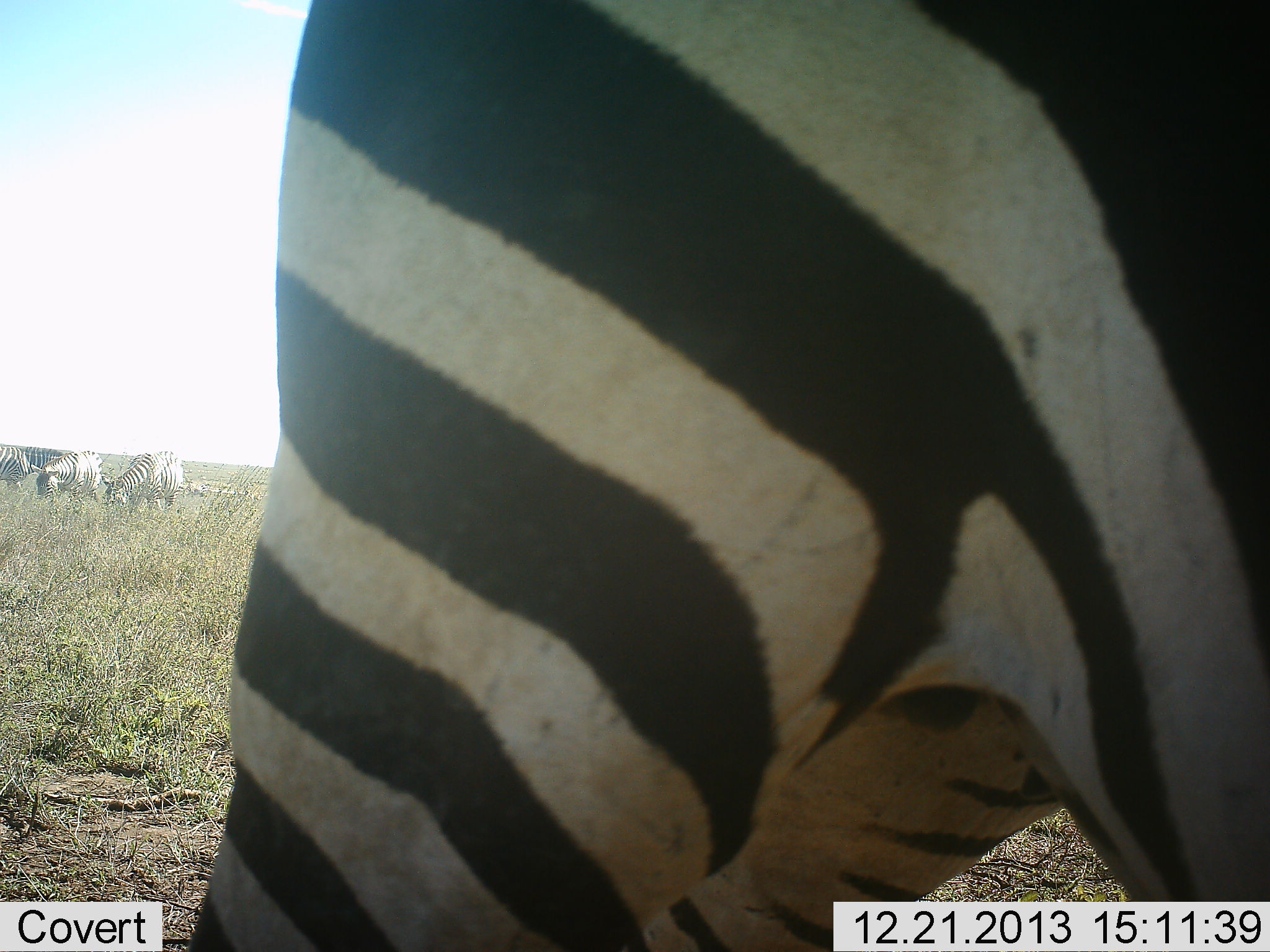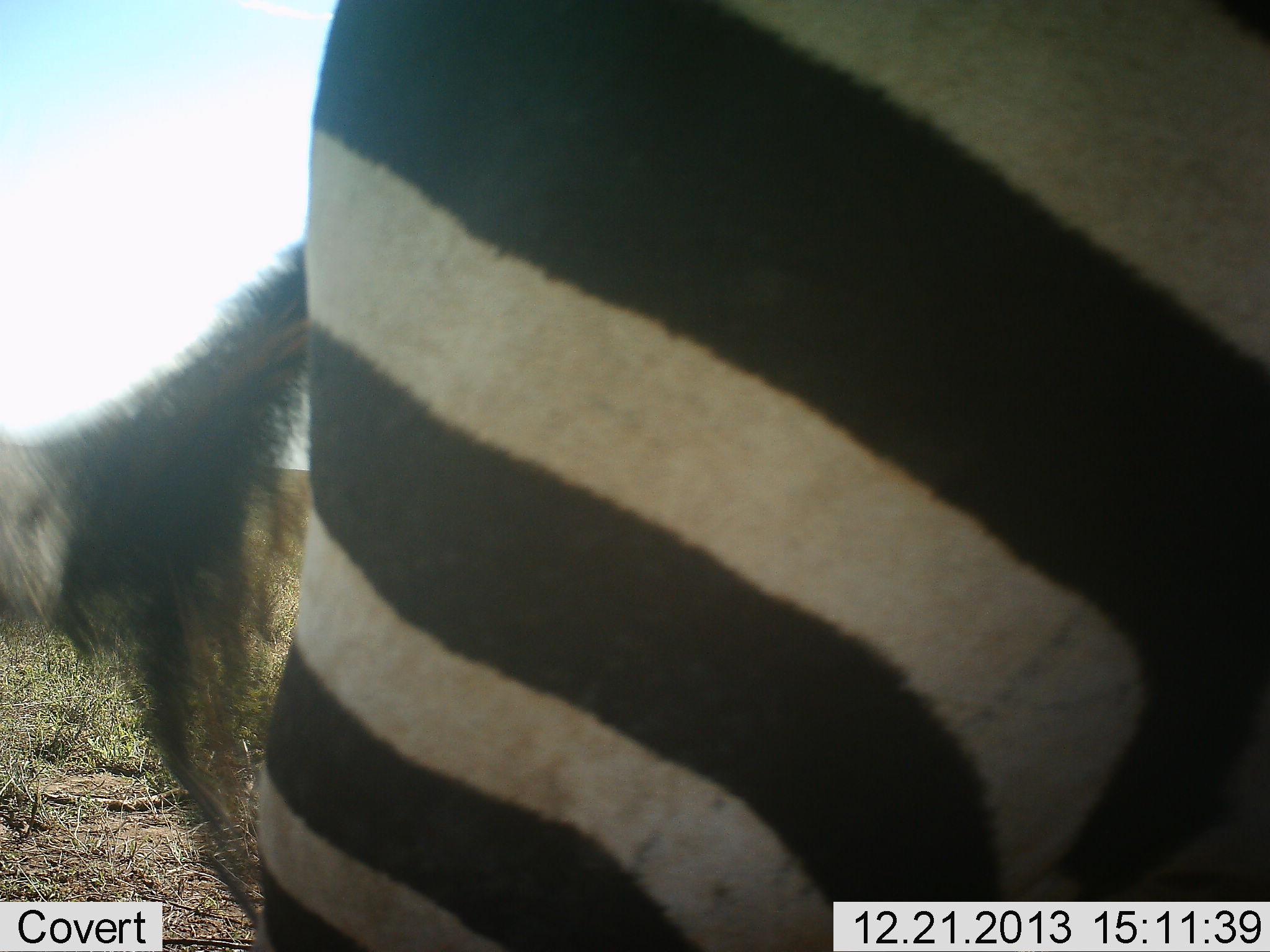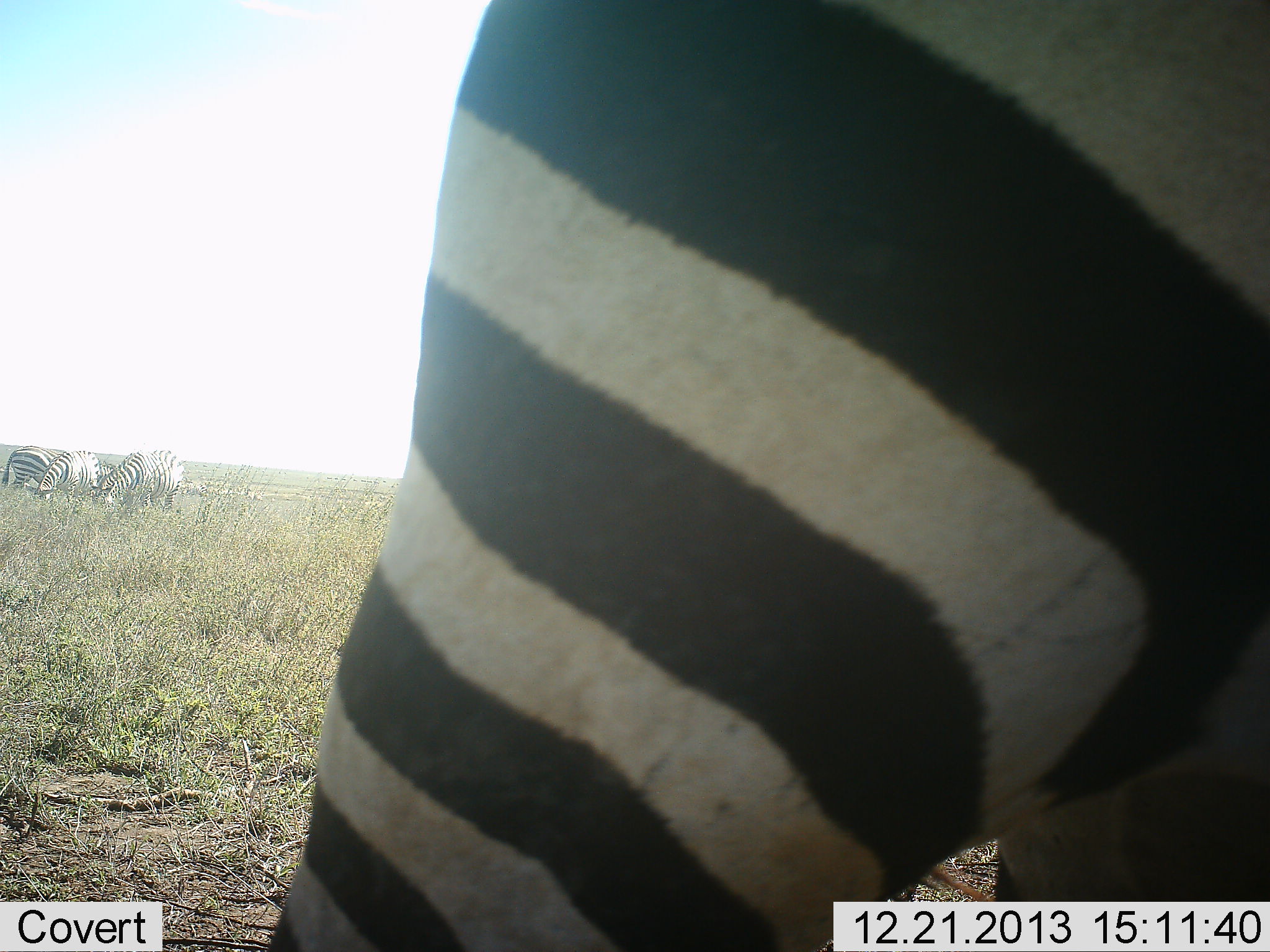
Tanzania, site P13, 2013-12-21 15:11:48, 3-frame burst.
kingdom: Animalia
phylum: Chordata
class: Mammalia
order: Perissodactyla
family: Equidae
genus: Equus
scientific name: Equus quagga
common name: plains zebra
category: zebra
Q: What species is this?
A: Zebra (plains zebra) (Equus quagga).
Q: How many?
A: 4.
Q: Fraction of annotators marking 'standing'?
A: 80%.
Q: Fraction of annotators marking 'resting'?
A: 0%.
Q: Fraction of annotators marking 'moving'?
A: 50%.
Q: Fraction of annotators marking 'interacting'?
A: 0%.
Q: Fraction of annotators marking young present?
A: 0%.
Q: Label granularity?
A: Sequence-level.